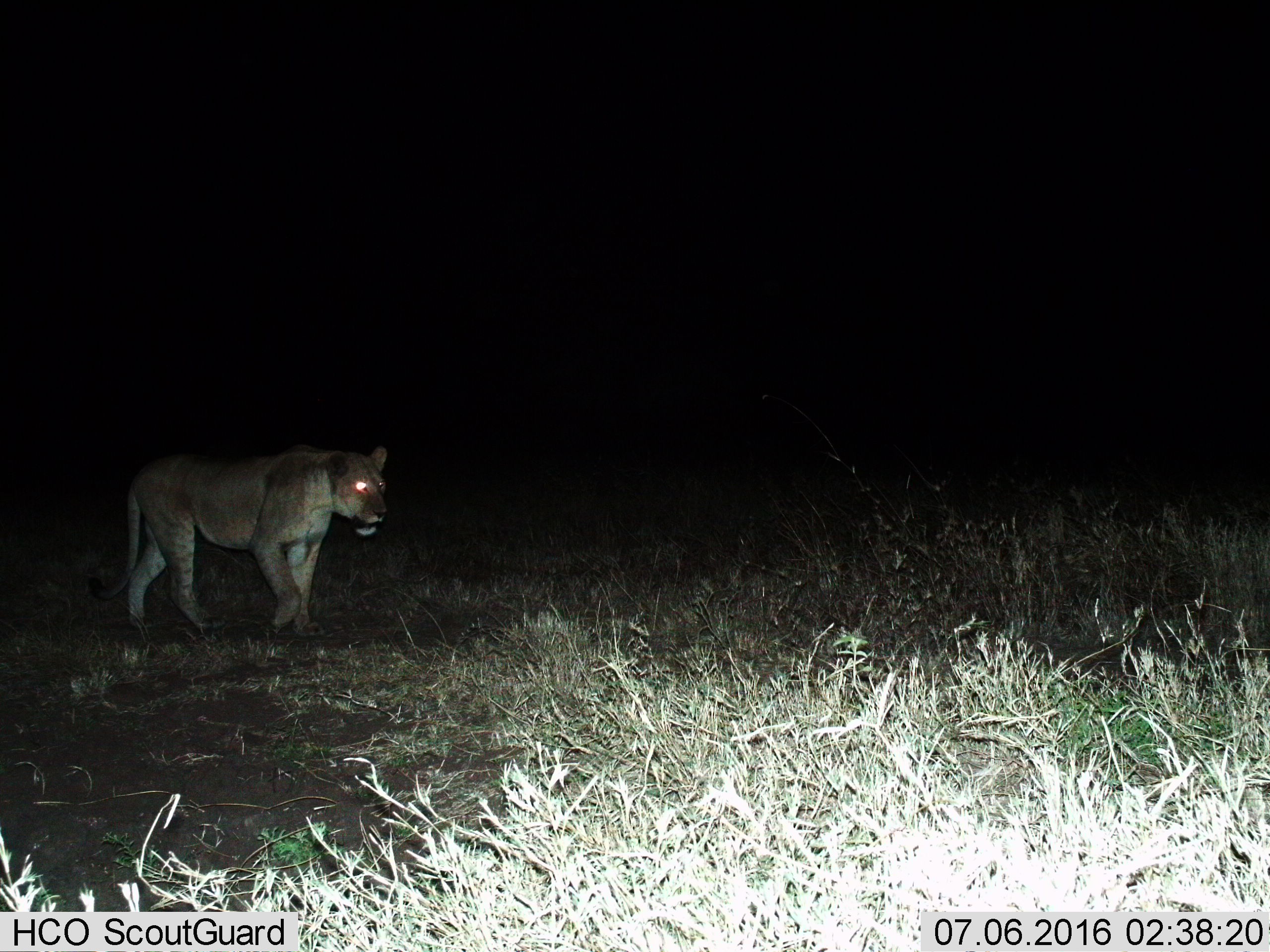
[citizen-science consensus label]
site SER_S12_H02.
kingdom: Animalia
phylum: Chordata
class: Mammalia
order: Carnivora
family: Felidae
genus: Panthera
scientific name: Panthera leo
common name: lion female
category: lionfemale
Lionfemale (lion female) (Panthera leo), count 1. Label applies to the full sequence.